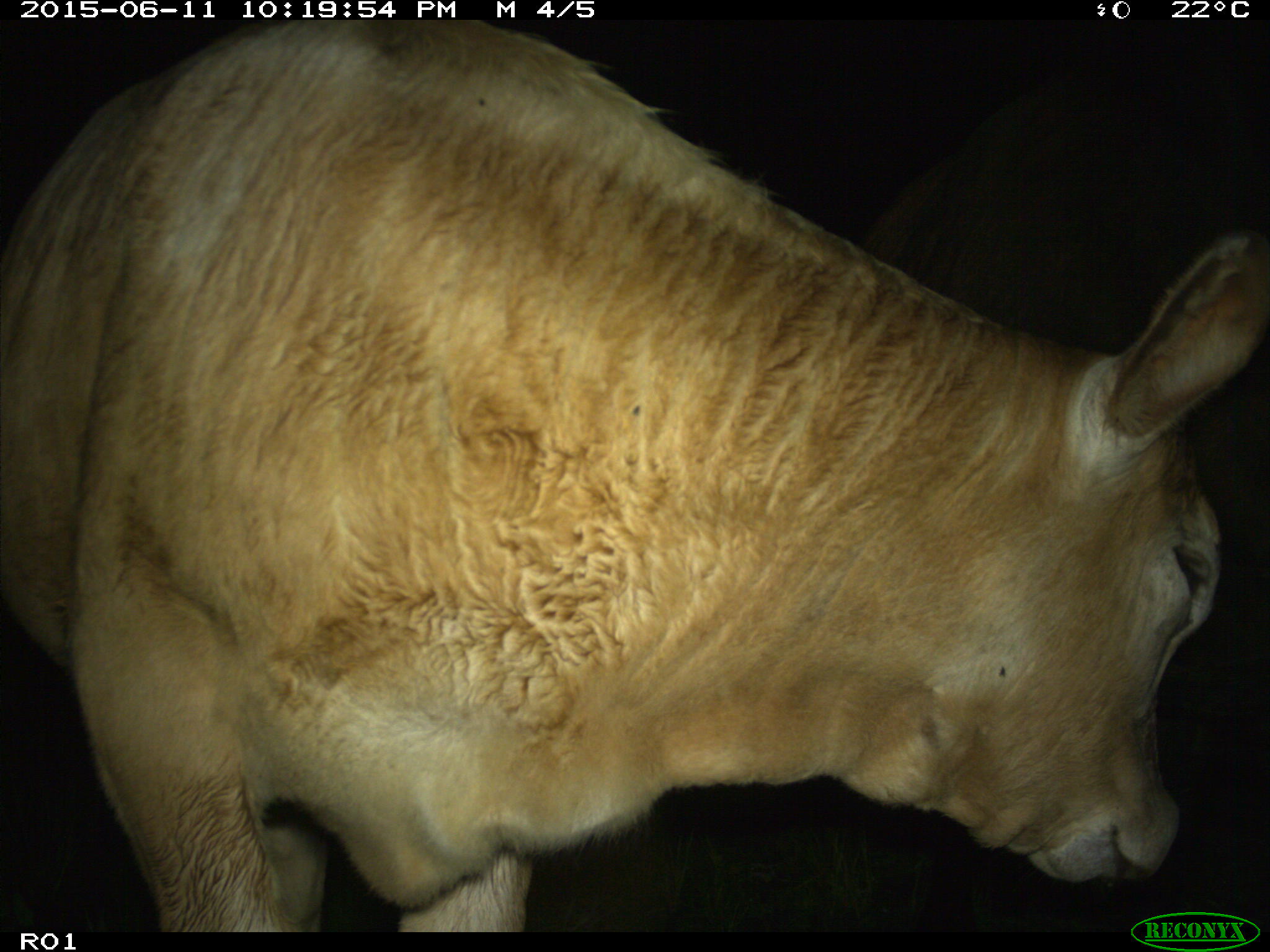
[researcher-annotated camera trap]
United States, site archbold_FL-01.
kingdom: Animalia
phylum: Chordata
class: Mammalia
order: Artiodactyla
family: Bovidae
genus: Bos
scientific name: Bos taurus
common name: domestic cow